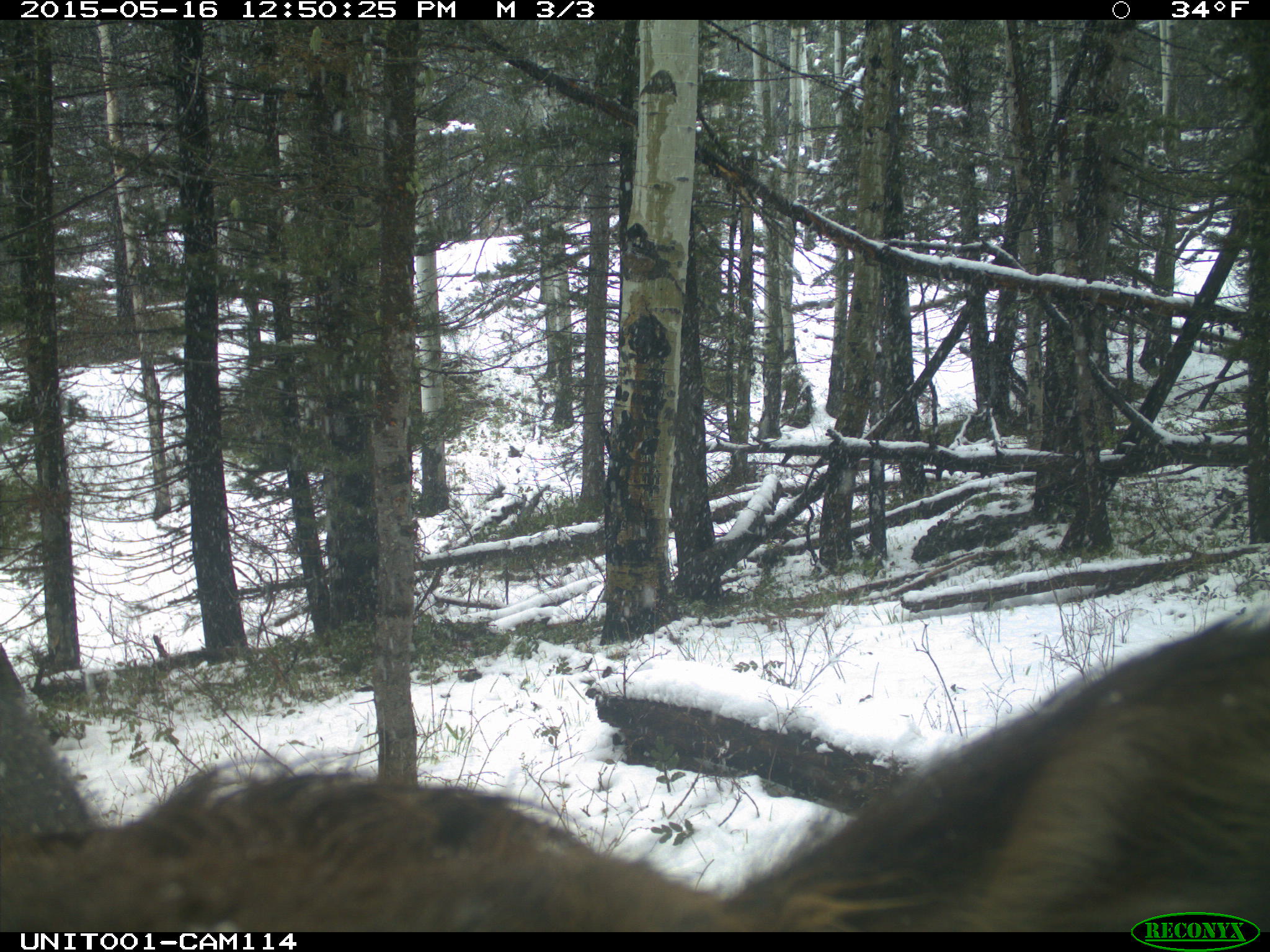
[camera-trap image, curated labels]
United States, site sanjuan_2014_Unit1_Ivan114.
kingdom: Animalia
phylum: Chordata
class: Mammalia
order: Artiodactyla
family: Cervidae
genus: Cervus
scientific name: Cervus elaphus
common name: red deer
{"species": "Cervus elaphus (red deer)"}